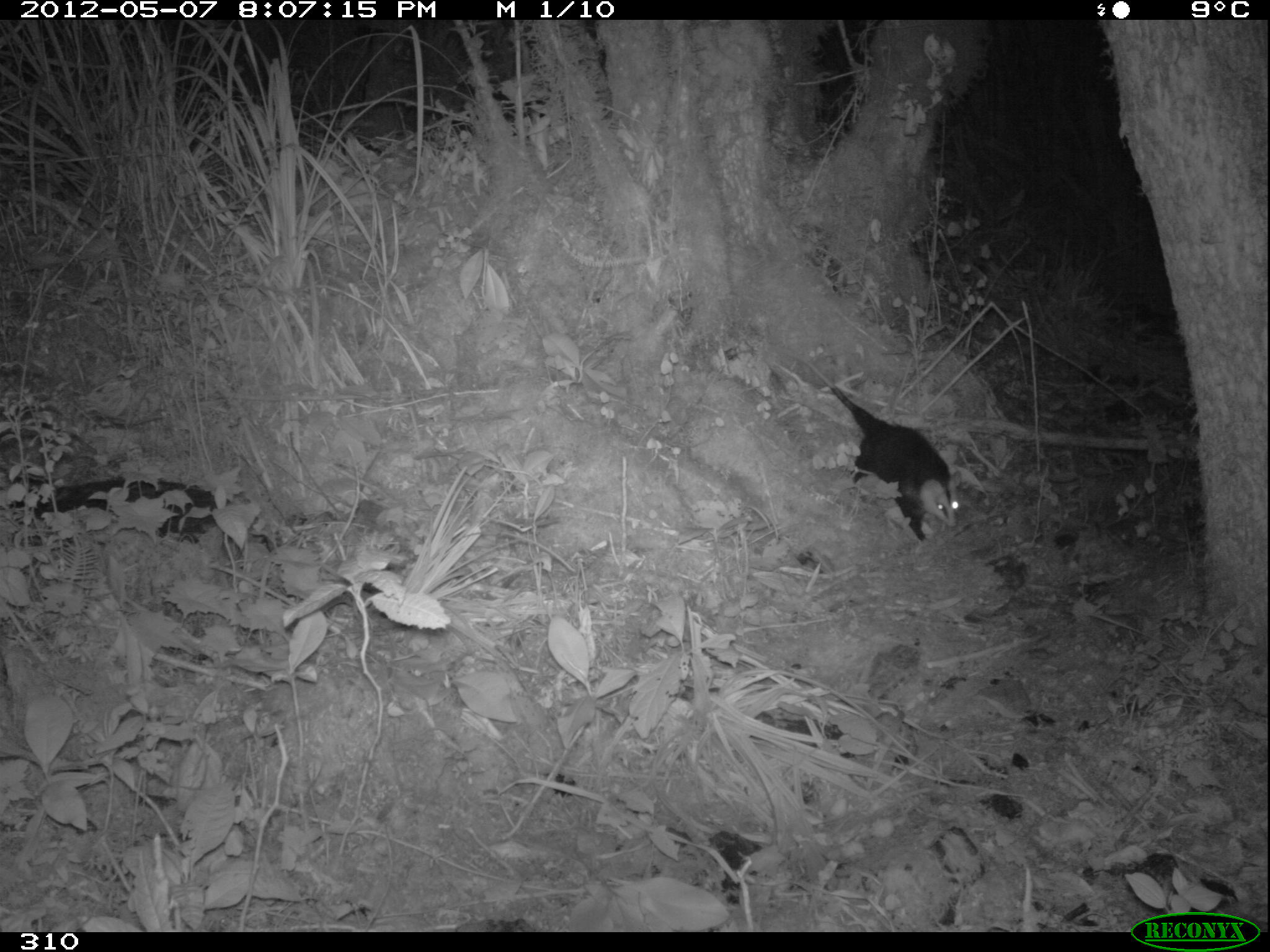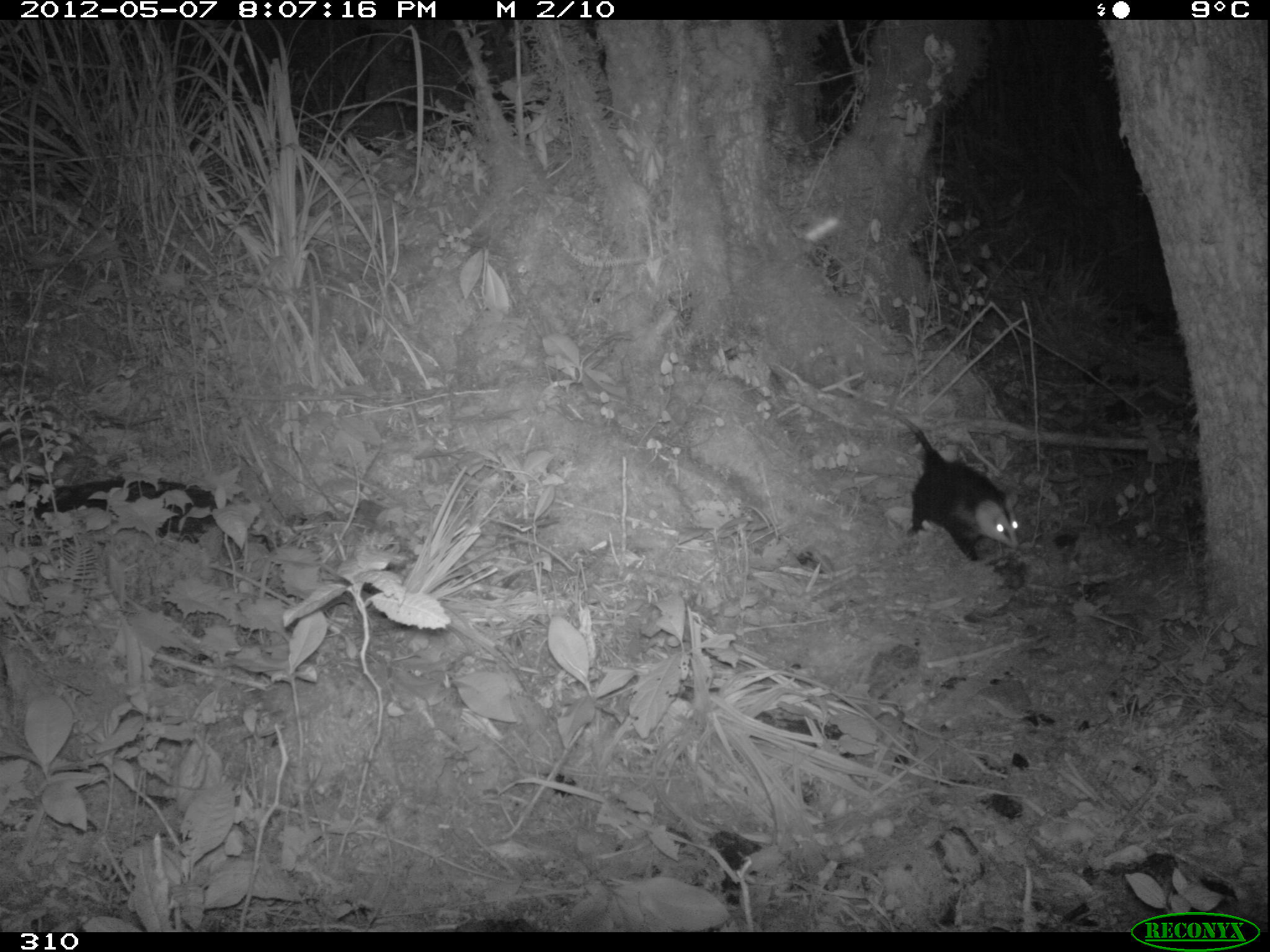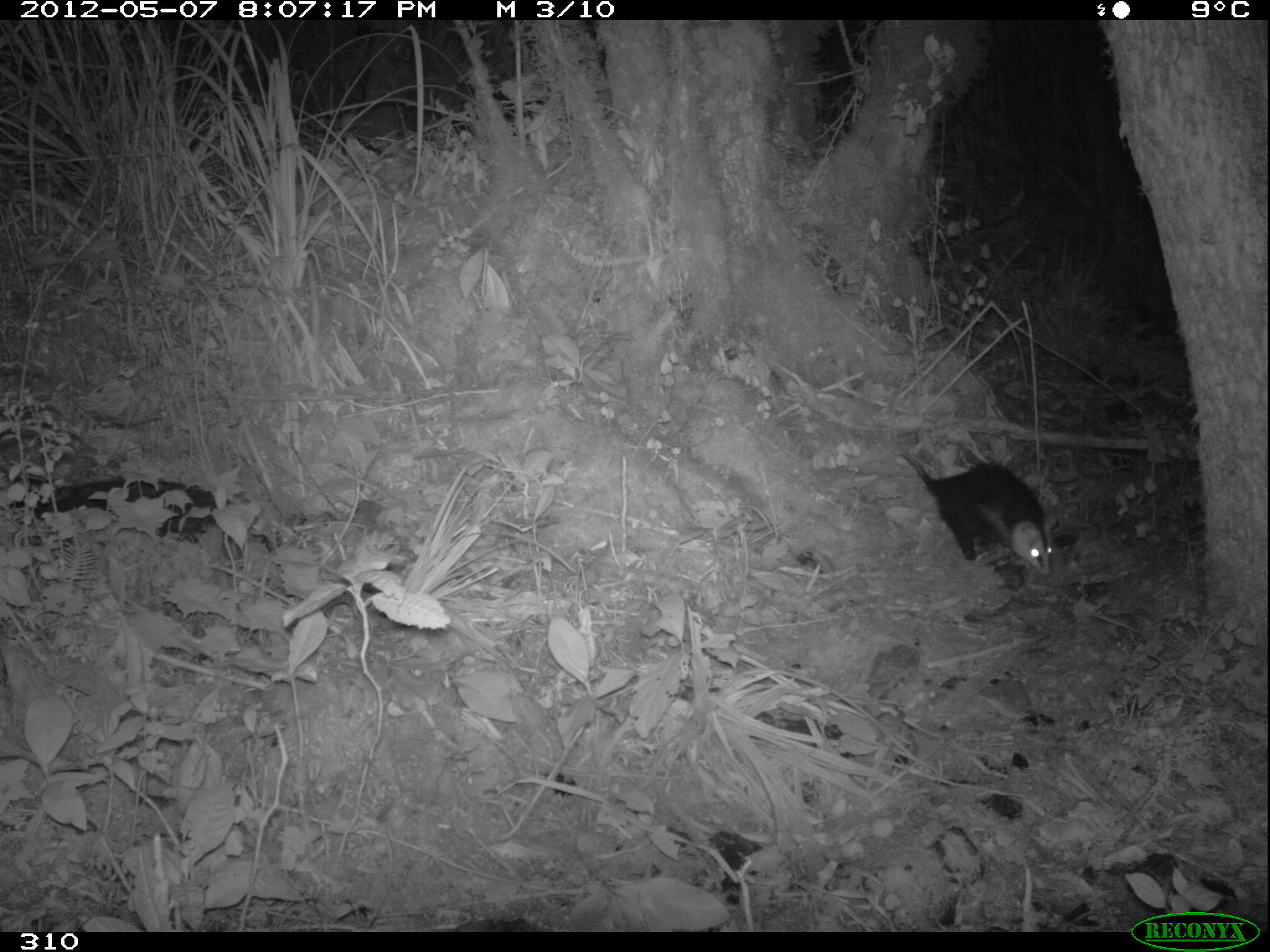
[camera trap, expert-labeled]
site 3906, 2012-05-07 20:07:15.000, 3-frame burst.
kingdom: Animalia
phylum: Chordata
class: Mammalia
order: Didelphimorphia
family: Didelphidae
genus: Didelphis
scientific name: Didelphis pernigra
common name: andean white-eared opossum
Didelphis pernigra (andean white-eared opossum).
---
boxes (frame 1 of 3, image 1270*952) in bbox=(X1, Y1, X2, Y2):
didelphis pernigra: bbox=(772, 345, 961, 542)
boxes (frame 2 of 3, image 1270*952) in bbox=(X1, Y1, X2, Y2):
didelphis pernigra: bbox=(895, 413, 1019, 562)